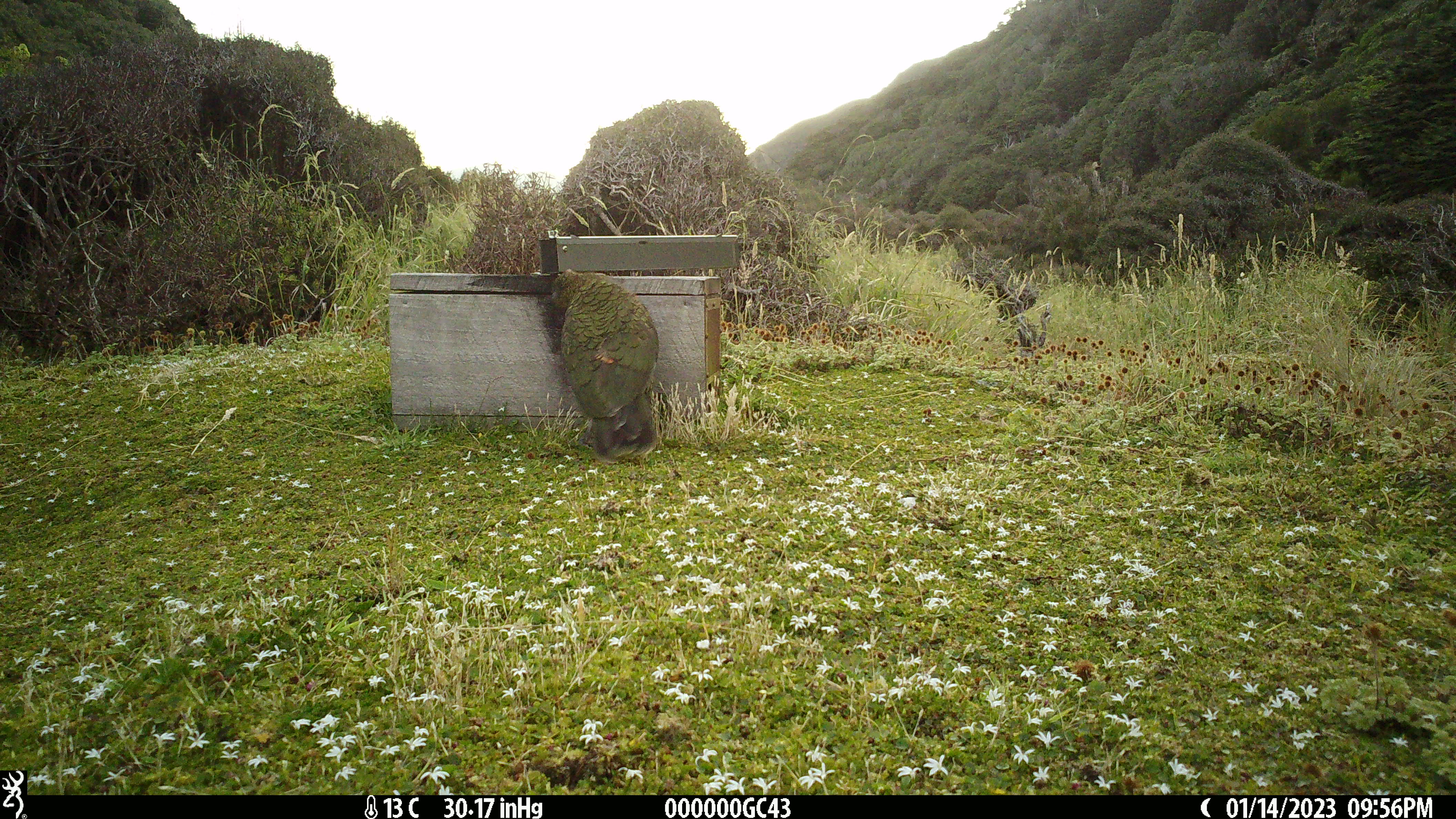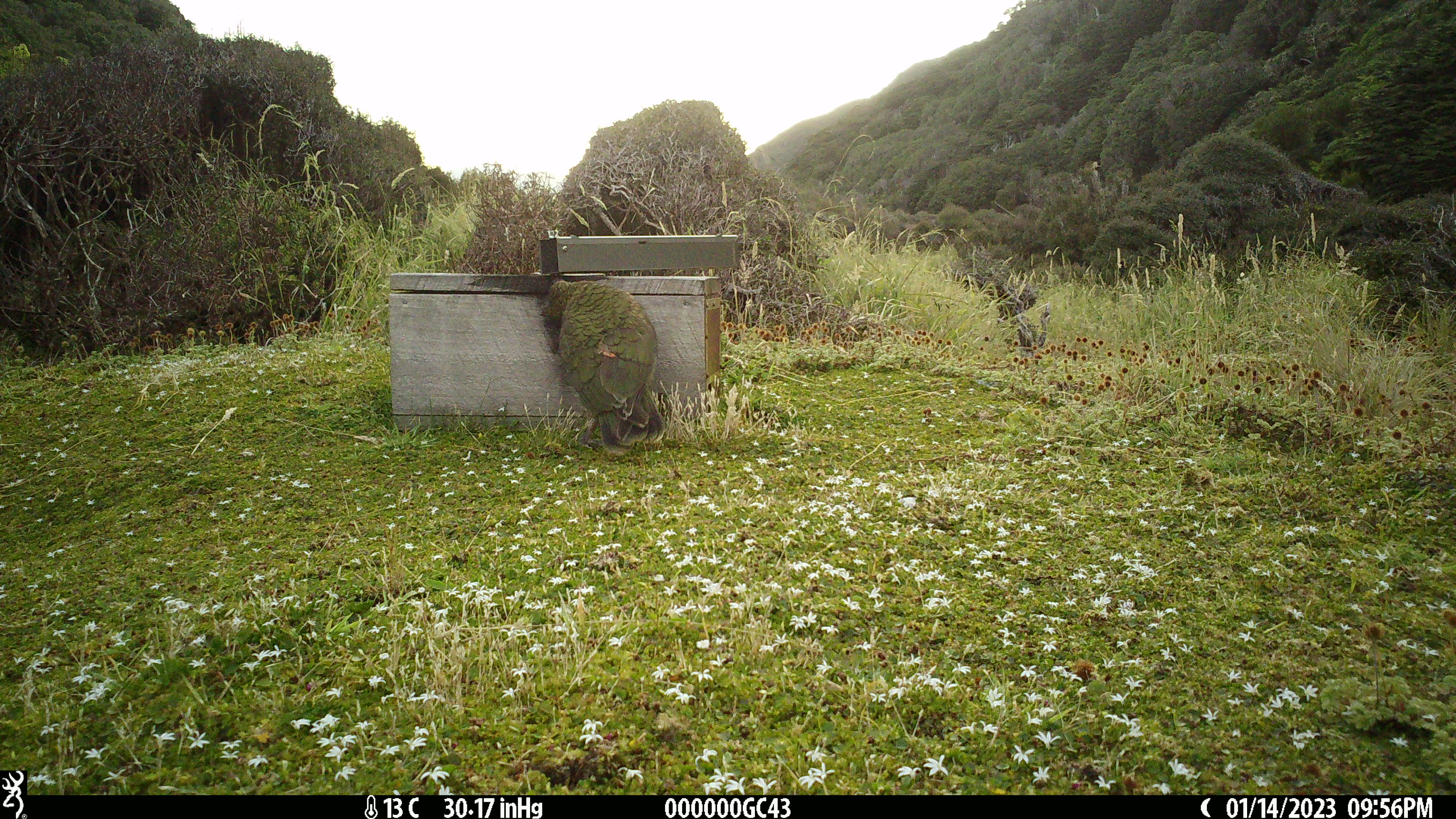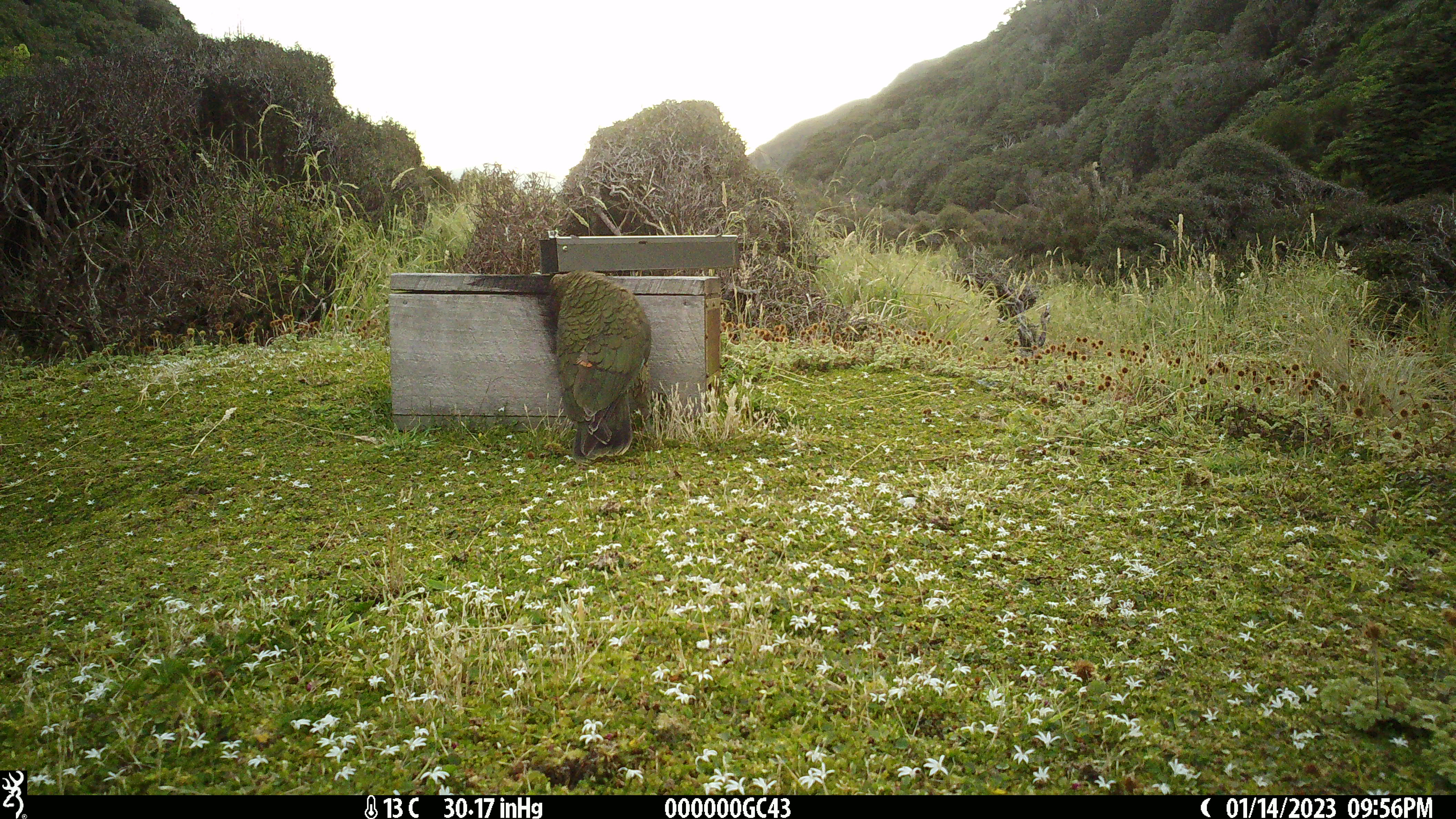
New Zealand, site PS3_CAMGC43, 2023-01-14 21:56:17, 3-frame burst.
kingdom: Animalia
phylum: Chordata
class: Aves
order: Psittaciformes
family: Strigopidae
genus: Nestor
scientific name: Nestor notabilis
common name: kea